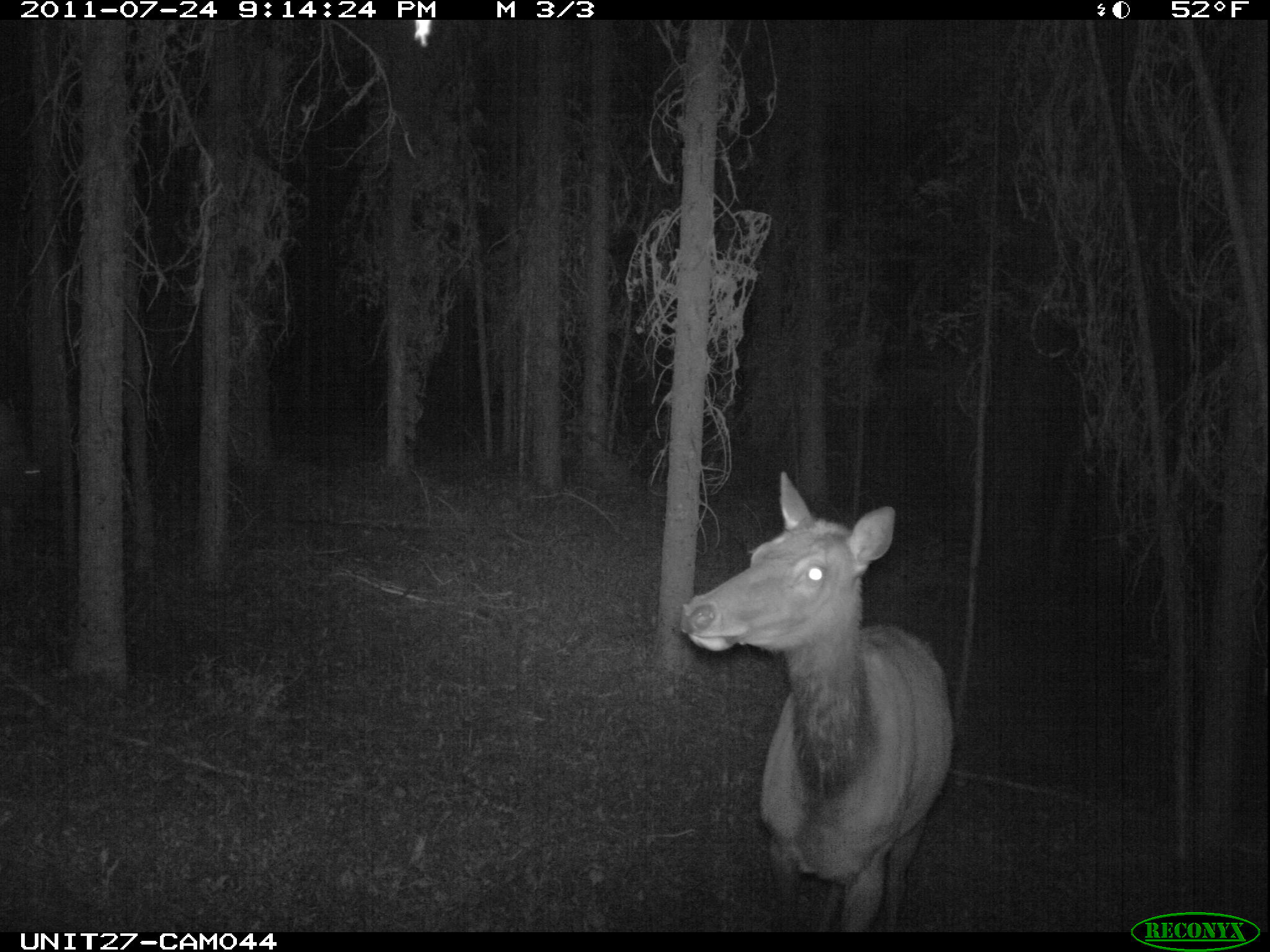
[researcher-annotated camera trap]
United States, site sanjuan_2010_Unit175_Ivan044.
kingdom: Animalia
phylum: Chordata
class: Mammalia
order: Artiodactyla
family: Cervidae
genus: Cervus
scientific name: Cervus elaphus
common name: red deer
Cervus elaphus (red deer).